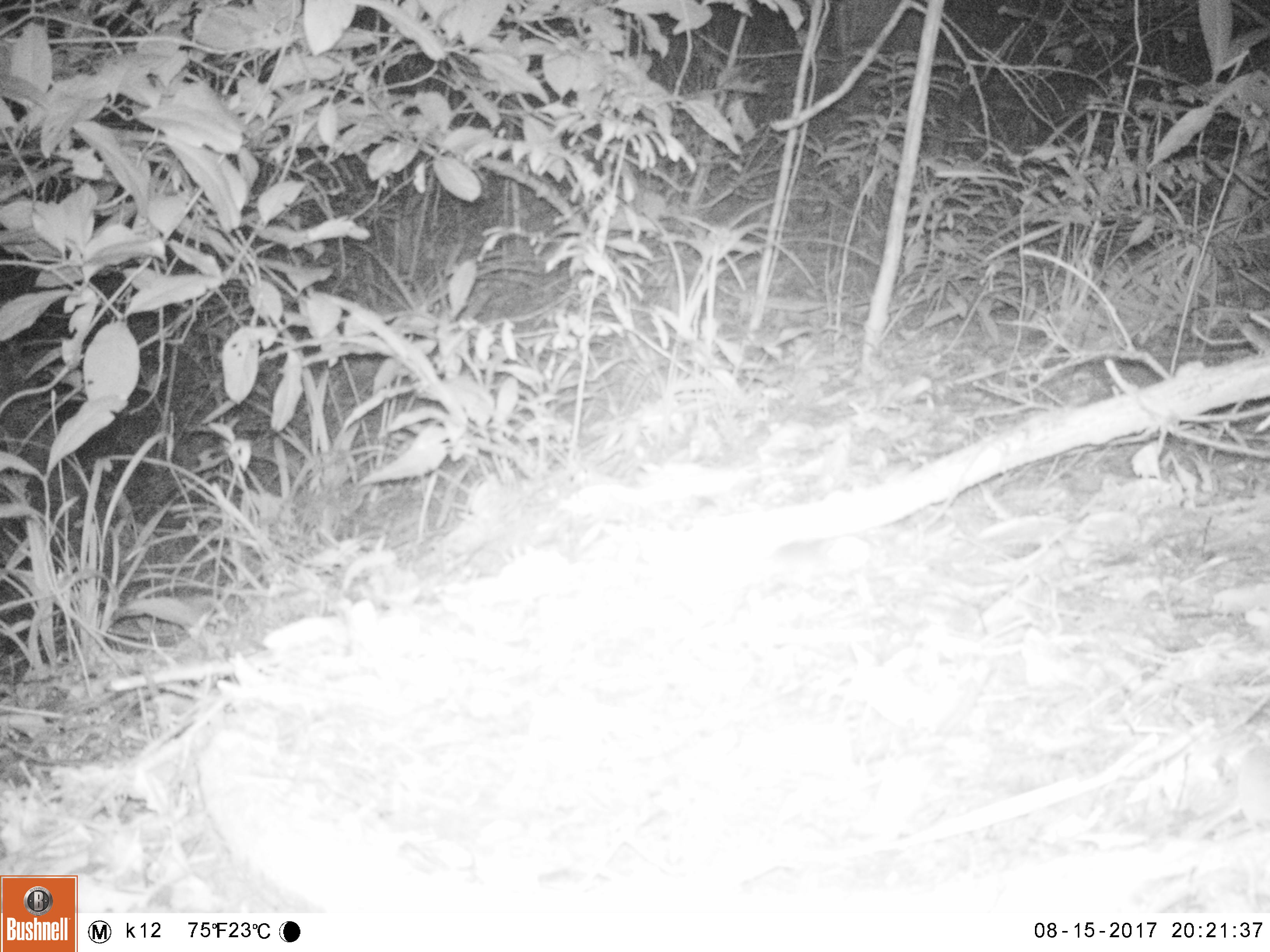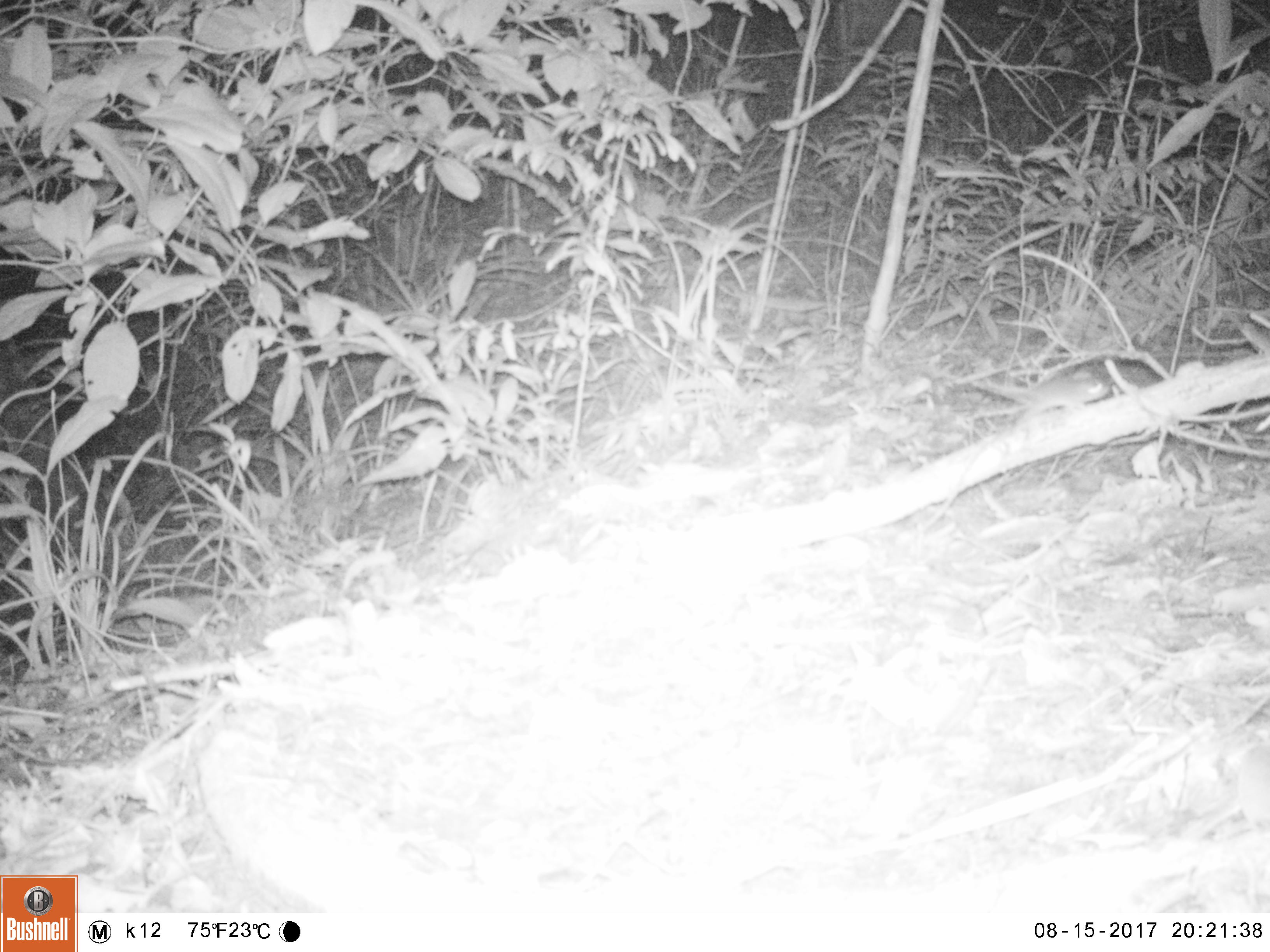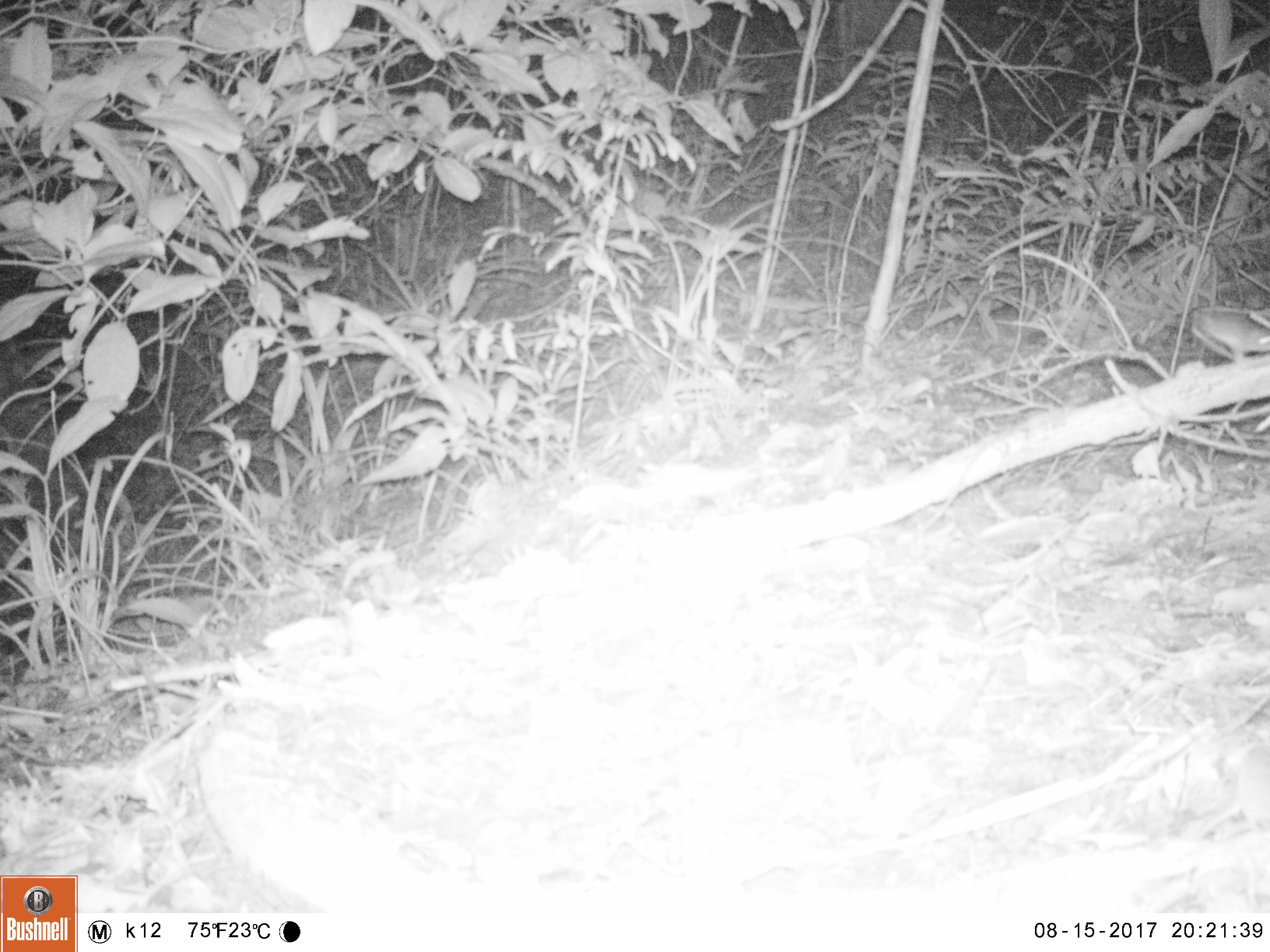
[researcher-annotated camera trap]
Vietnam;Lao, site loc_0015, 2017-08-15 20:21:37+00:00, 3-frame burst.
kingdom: Animalia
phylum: Chordata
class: Mammalia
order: Rodentia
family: Muridae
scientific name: Muridae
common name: old-world mice and rats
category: unidentified murid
Unidentified murid (old-world mice and rats) (Muridae). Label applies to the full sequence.